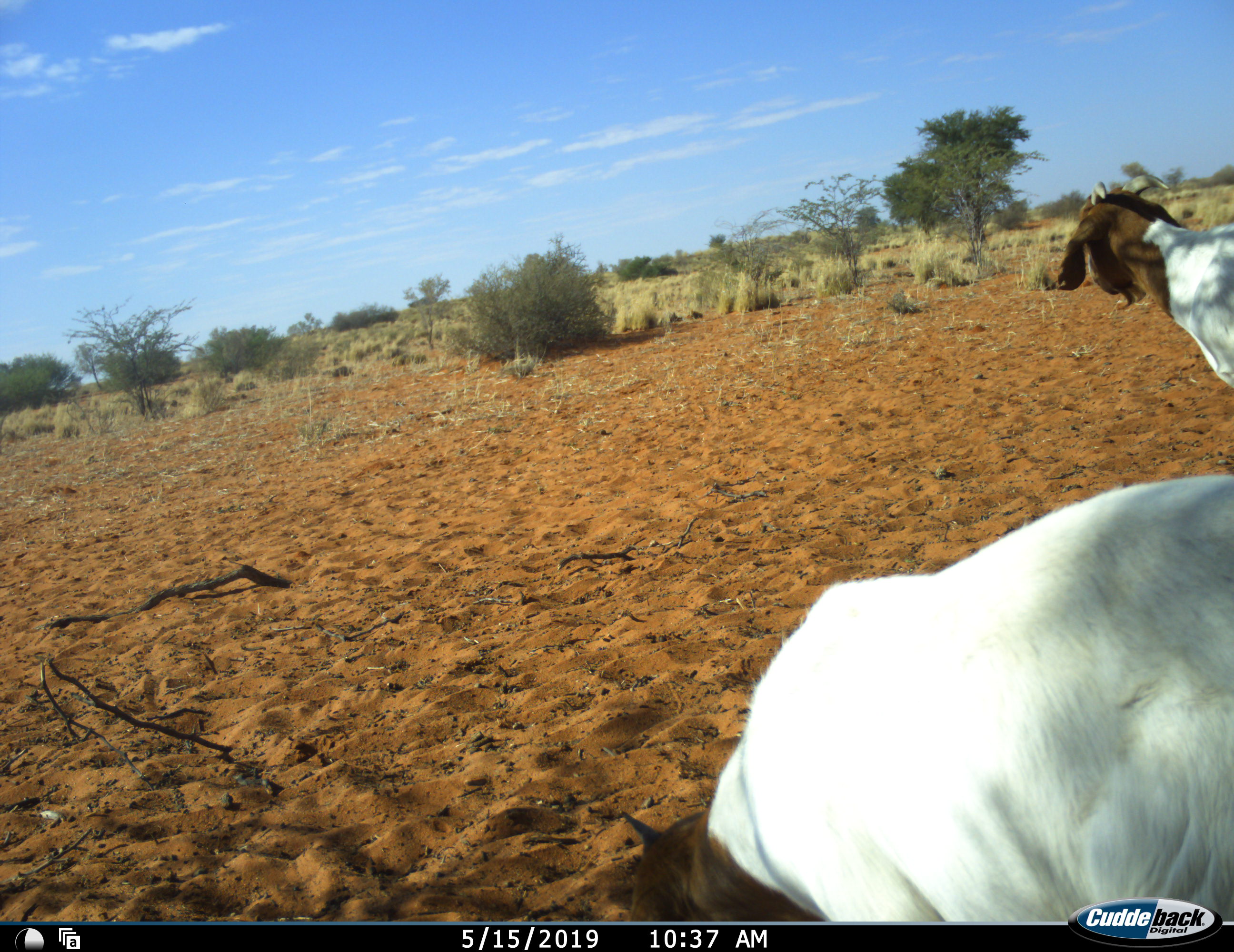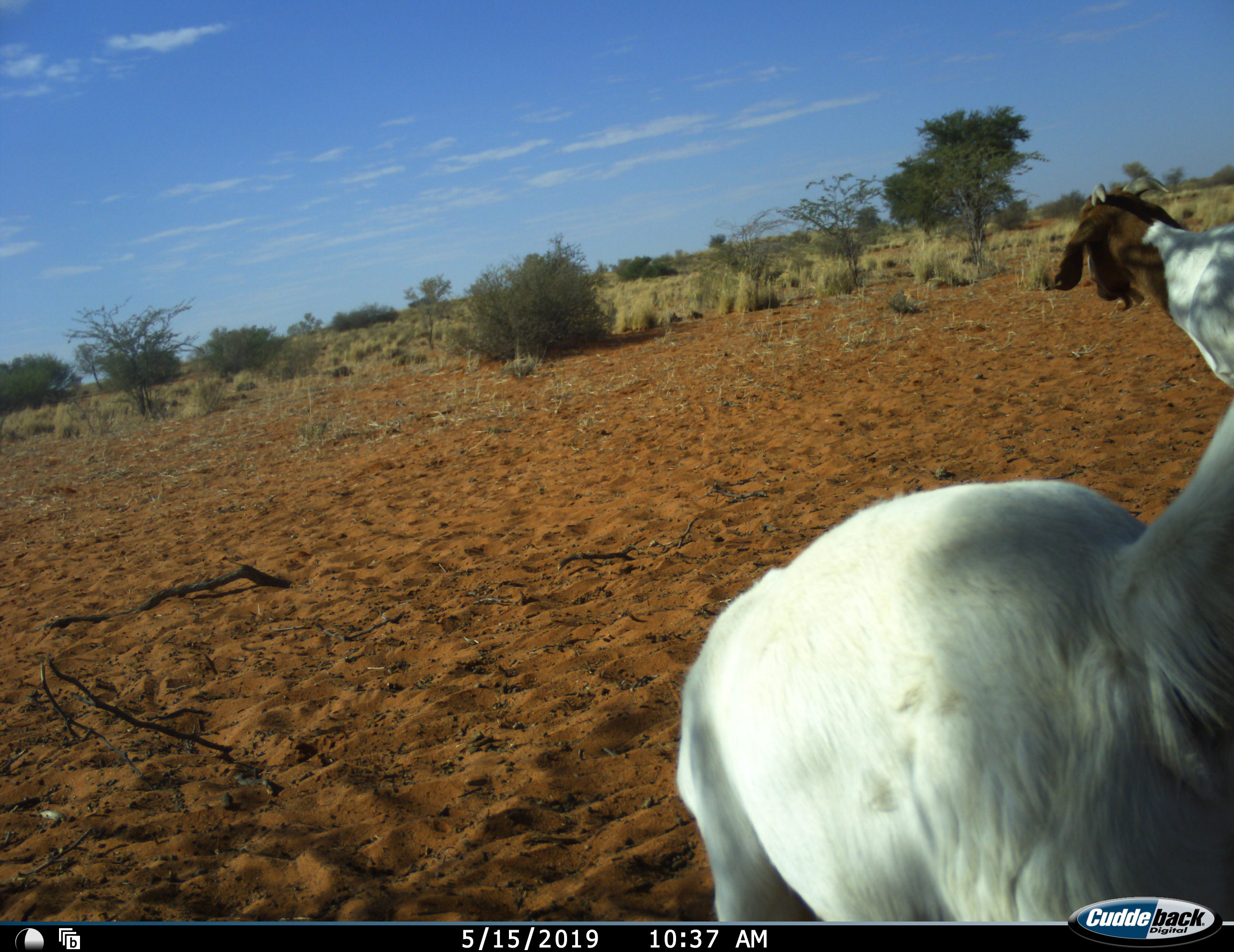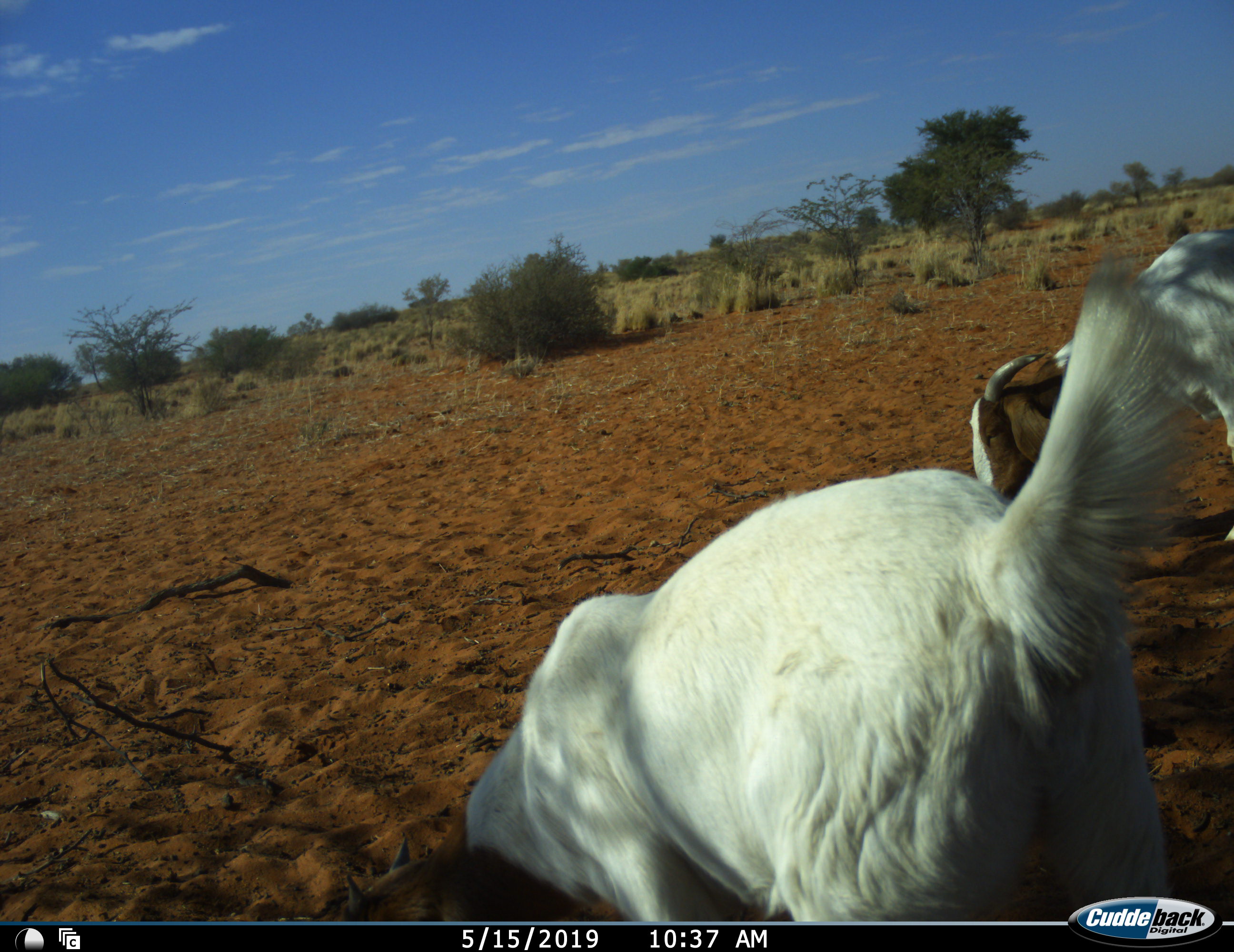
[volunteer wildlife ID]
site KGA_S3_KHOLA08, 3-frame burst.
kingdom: Animalia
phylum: Chordata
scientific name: Vertebrata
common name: domestic animal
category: domesticanimal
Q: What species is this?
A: Domesticanimal (domestic animal) (Vertebrata).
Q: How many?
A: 2.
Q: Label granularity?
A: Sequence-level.